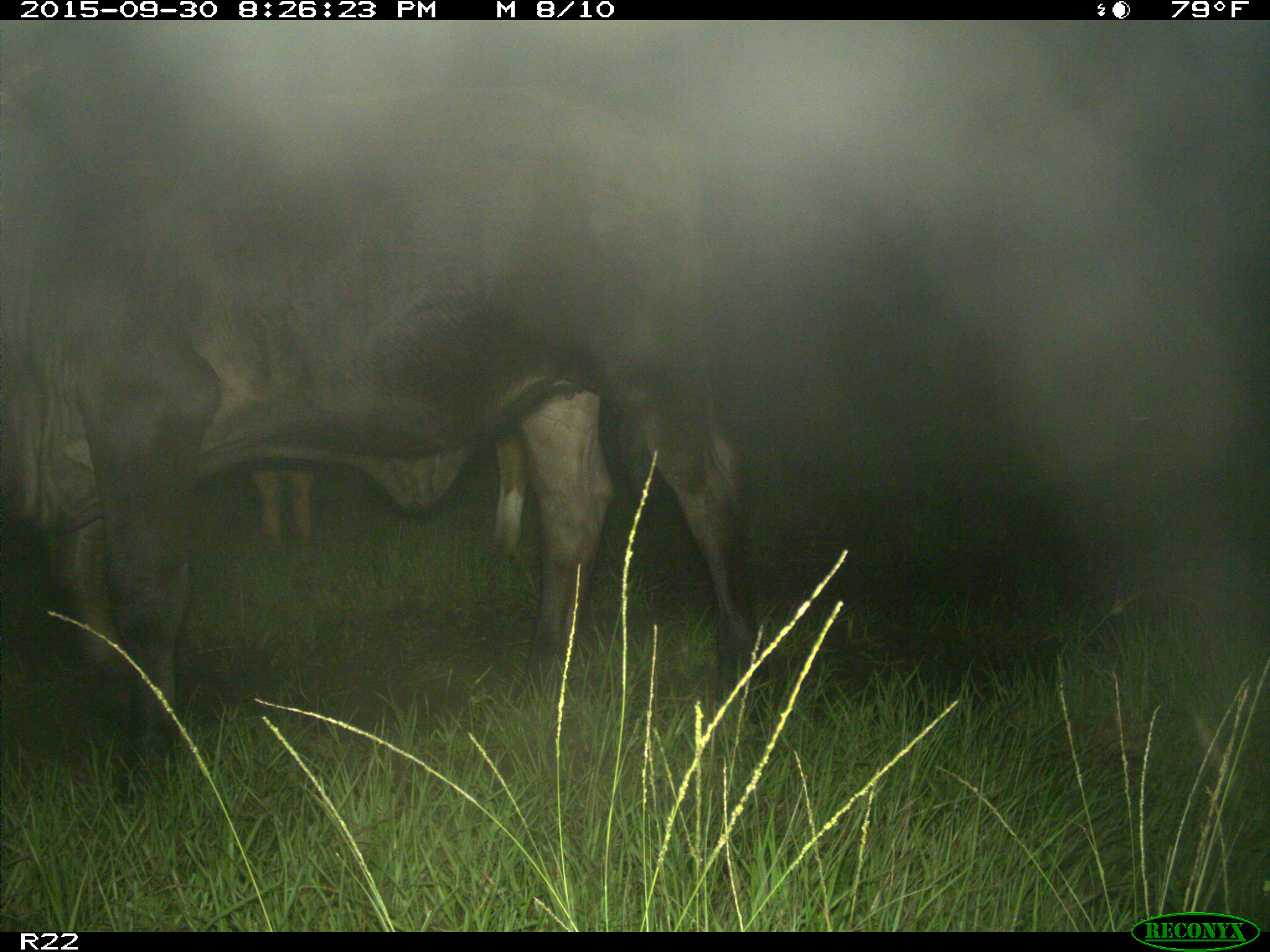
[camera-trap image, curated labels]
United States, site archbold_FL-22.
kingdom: Animalia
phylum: Chordata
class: Mammalia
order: Artiodactyla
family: Bovidae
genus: Bos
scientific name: Bos taurus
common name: domestic cow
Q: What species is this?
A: Bos taurus (domestic cow).